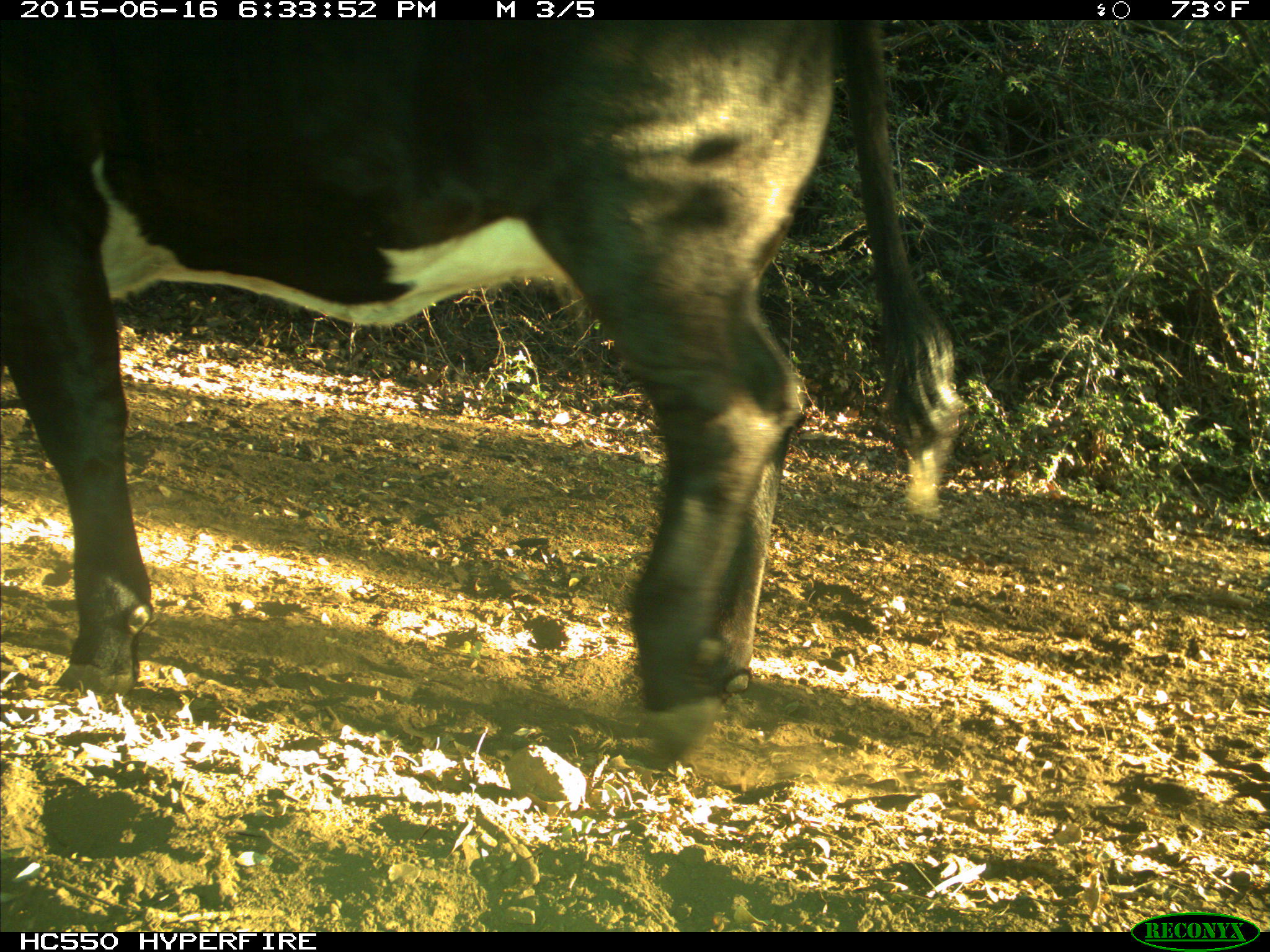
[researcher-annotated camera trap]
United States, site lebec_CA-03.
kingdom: Animalia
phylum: Chordata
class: Mammalia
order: Artiodactyla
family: Bovidae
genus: Bos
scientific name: Bos taurus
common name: domestic cow